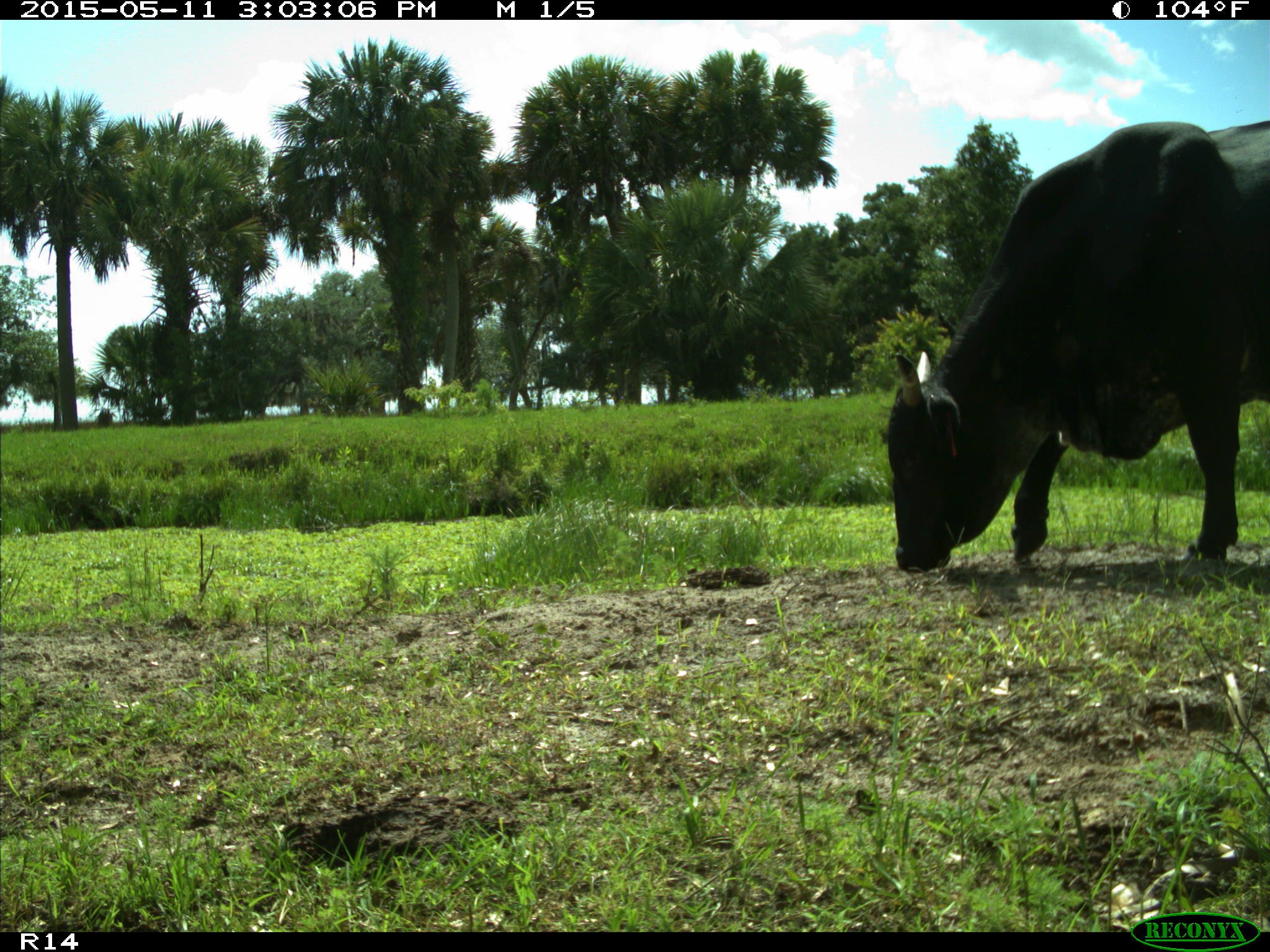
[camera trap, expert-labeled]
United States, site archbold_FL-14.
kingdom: Animalia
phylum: Chordata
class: Mammalia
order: Artiodactyla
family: Bovidae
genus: Bos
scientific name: Bos taurus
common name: domestic cow